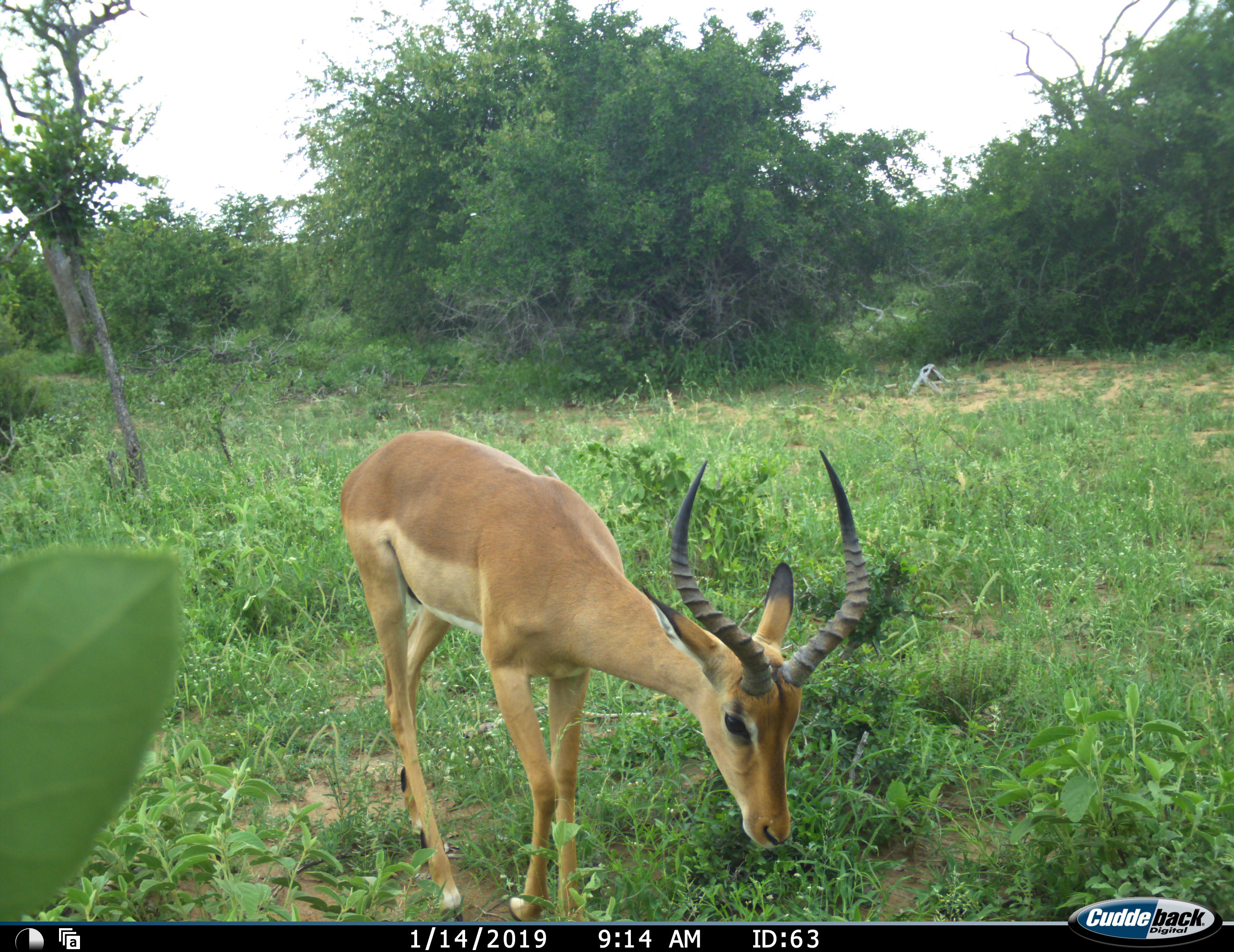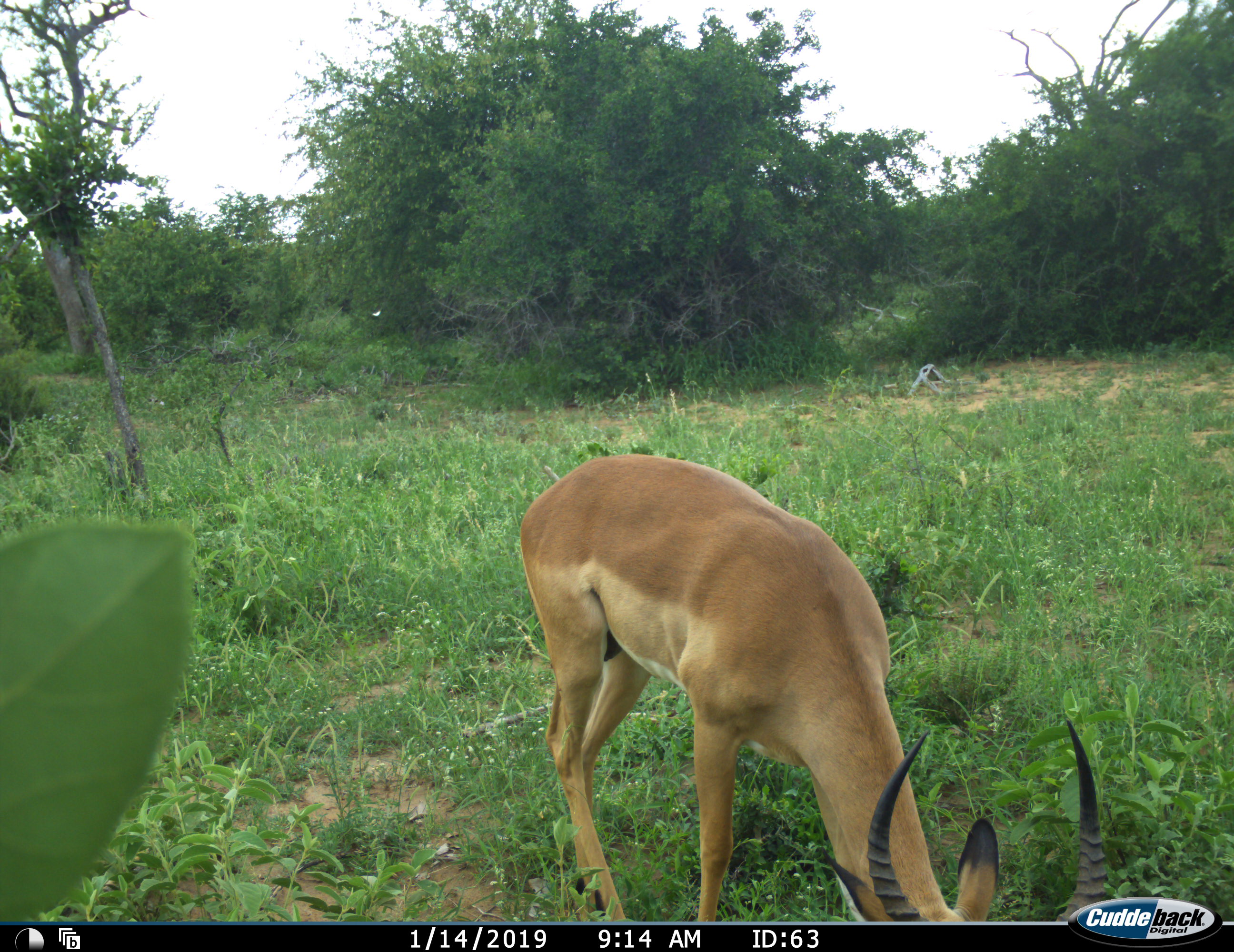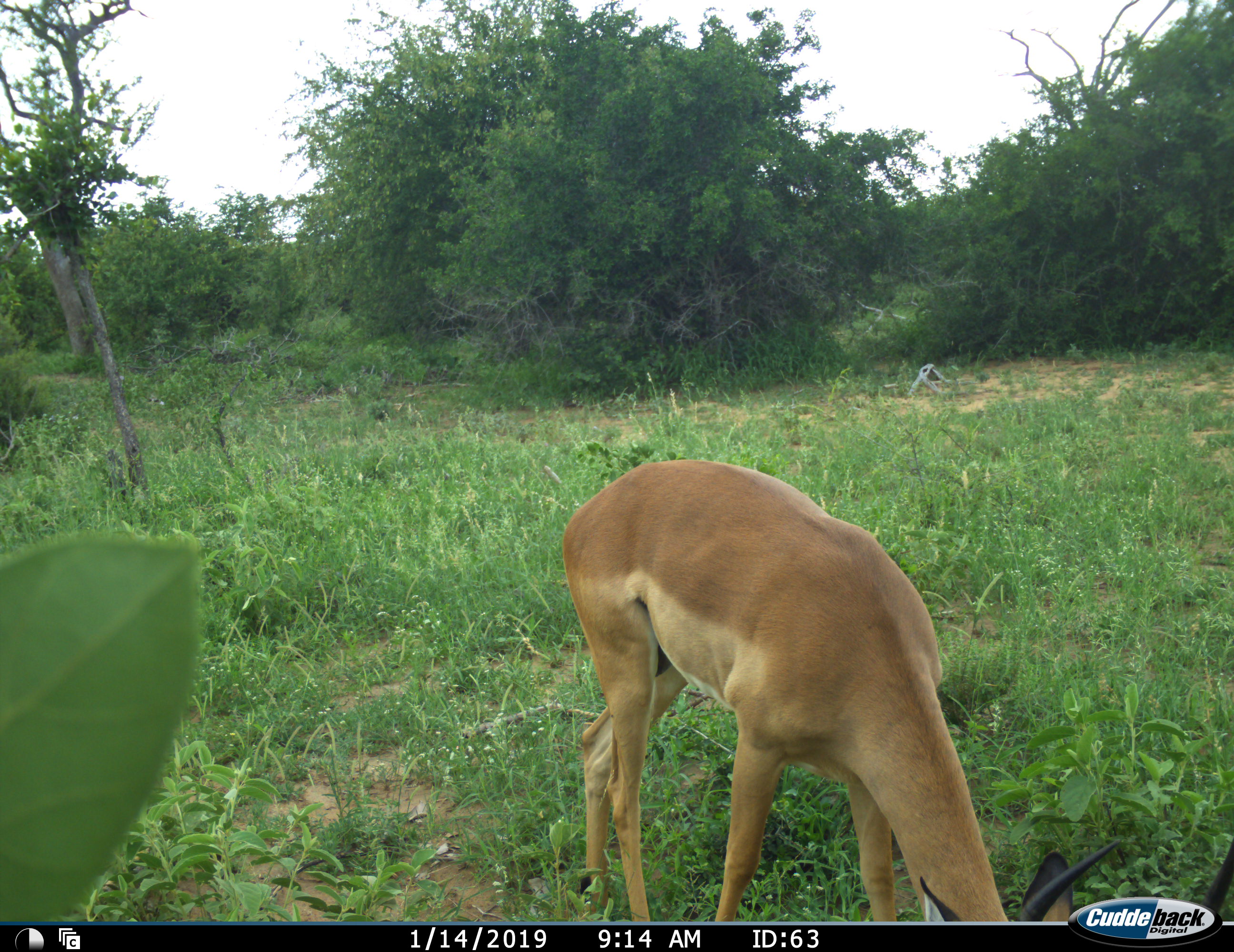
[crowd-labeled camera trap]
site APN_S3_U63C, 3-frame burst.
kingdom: Animalia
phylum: Chordata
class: Mammalia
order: Artiodactyla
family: Bovidae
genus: Aepyceros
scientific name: Aepyceros melampus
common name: impala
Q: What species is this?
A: Impala (Aepyceros melampus).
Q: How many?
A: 1.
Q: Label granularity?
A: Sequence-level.